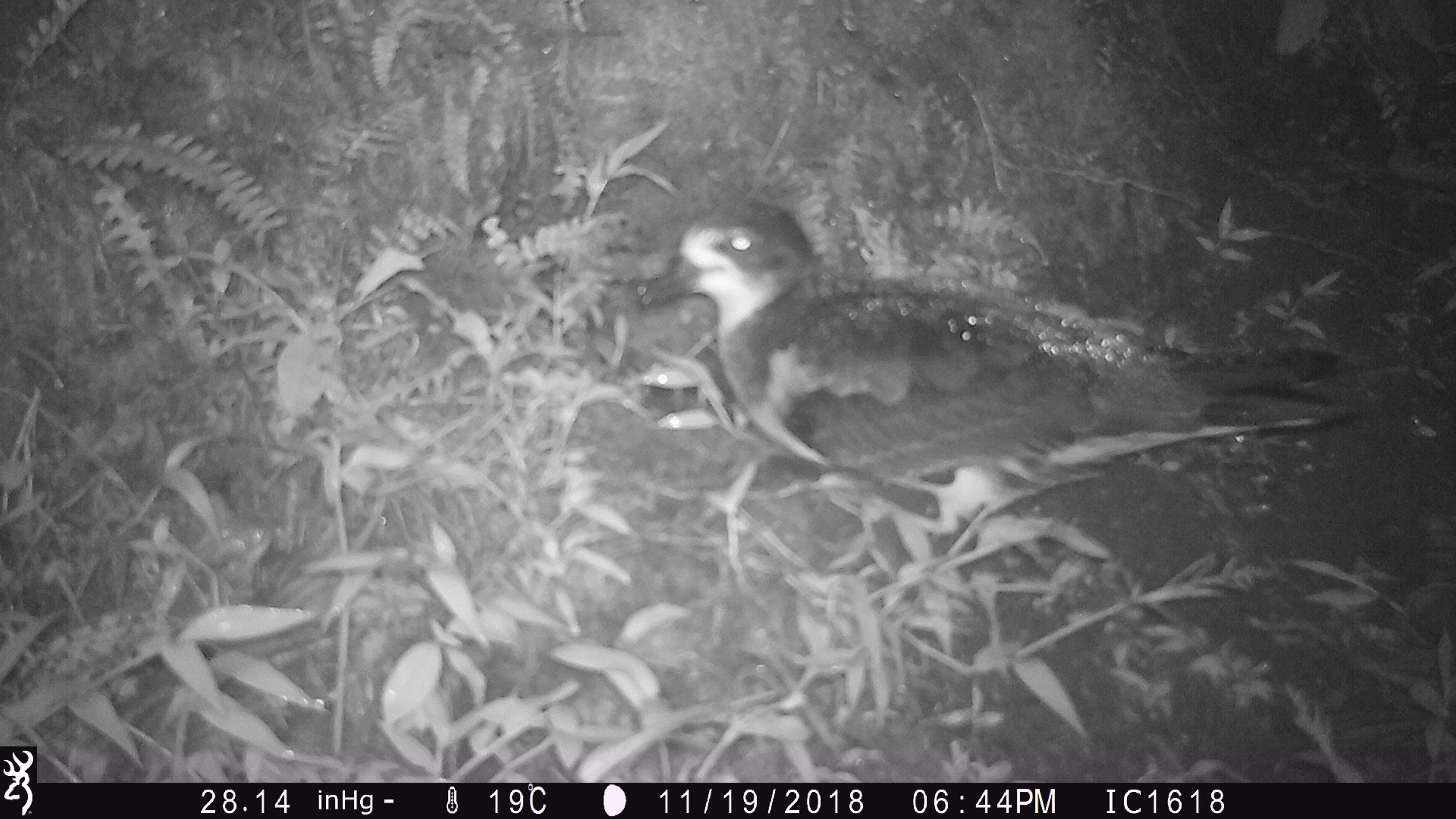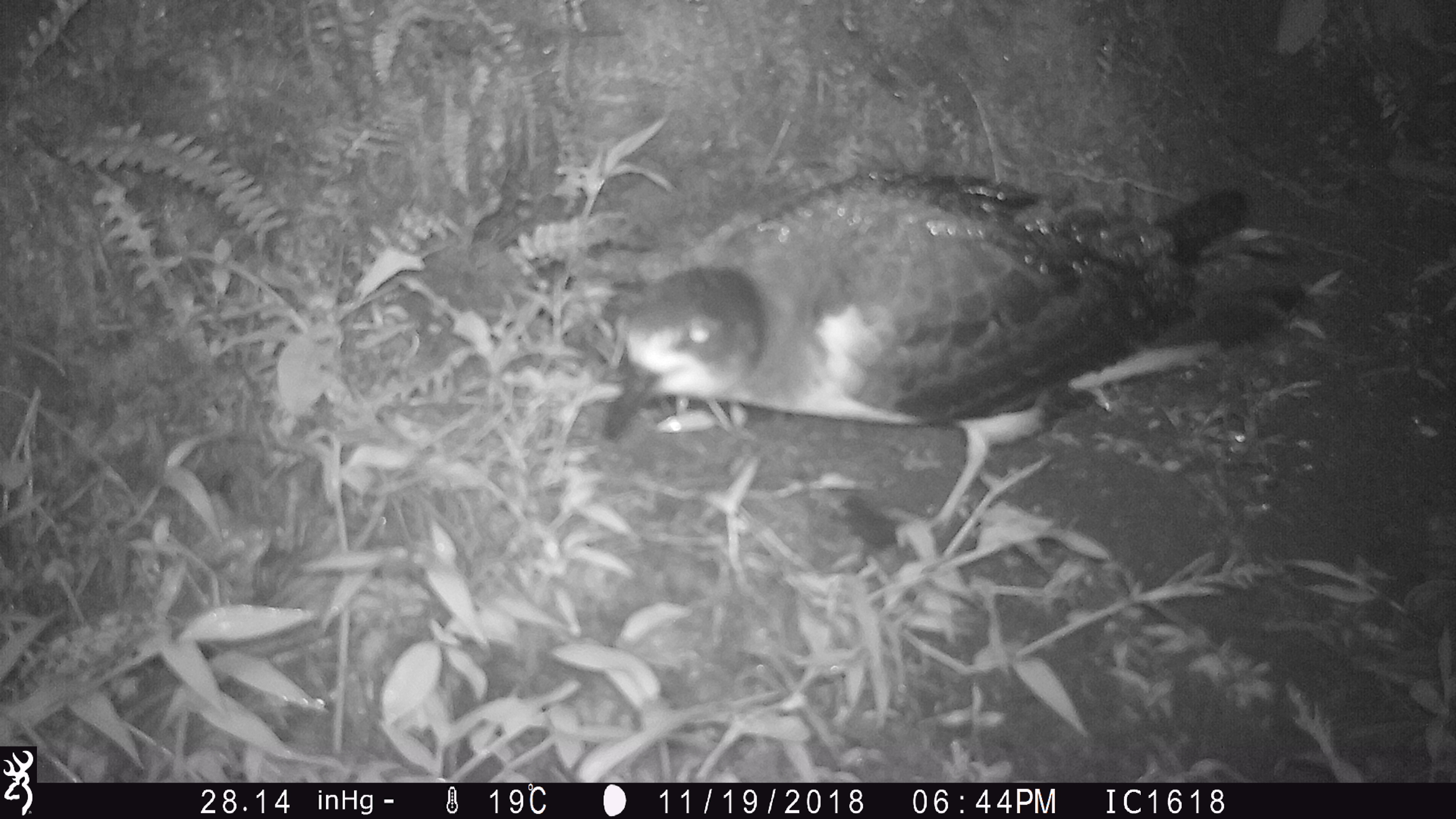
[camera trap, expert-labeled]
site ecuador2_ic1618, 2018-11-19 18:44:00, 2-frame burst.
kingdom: Animalia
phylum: Chordata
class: Aves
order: Procellariiformes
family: Procellariidae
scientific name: Procellariidae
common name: petrel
Petrel (Procellariidae).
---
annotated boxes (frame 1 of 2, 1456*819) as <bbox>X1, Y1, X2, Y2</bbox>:
petrel: <bbox>632, 195, 1384, 560</bbox>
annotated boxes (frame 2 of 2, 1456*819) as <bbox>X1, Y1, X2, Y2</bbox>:
petrel: <bbox>602, 164, 1254, 592</bbox>